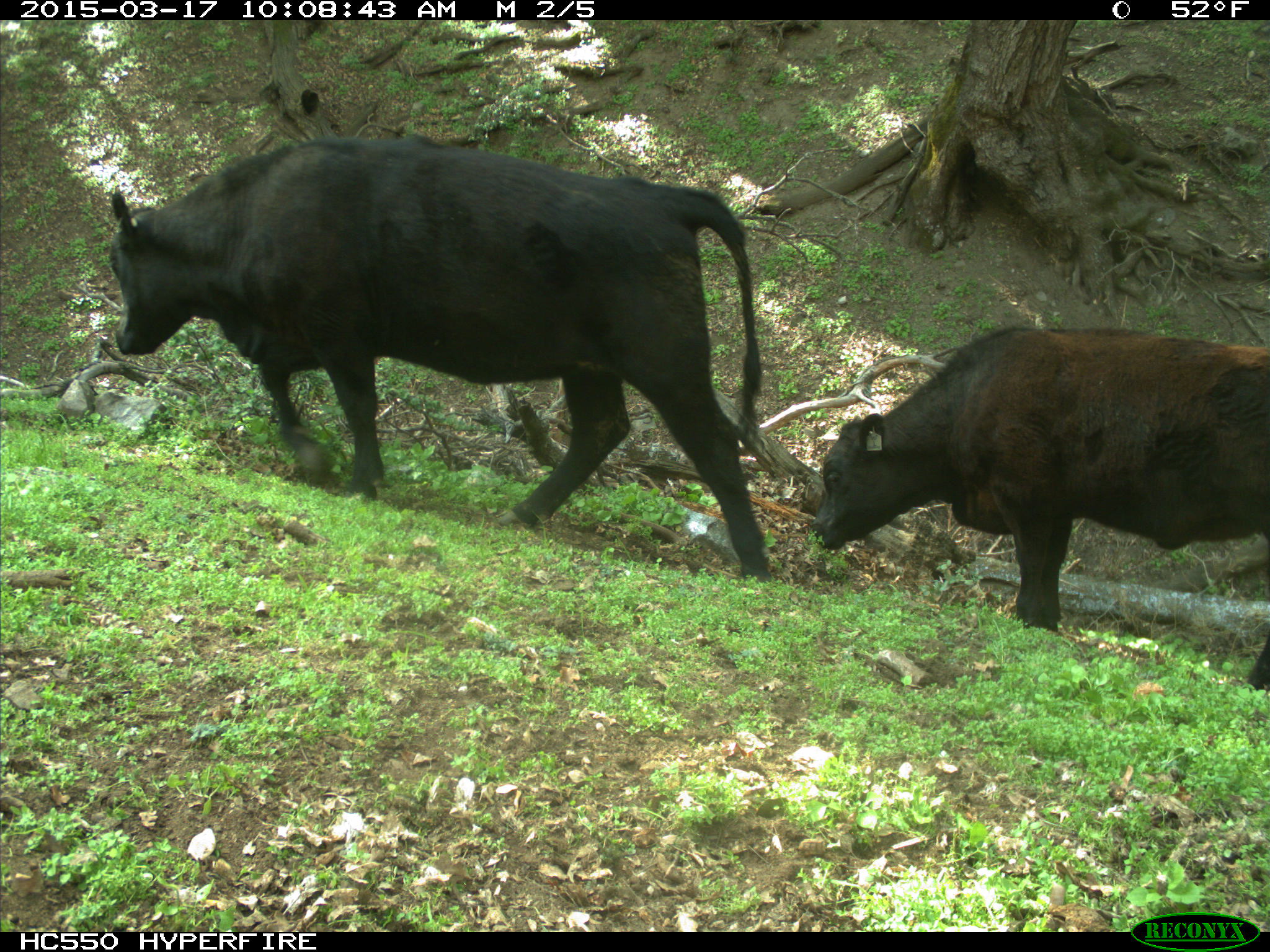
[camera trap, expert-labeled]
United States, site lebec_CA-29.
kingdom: Animalia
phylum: Chordata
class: Mammalia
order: Artiodactyla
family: Bovidae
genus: Bos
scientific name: Bos taurus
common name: domestic cow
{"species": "Bos taurus (domestic cow)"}